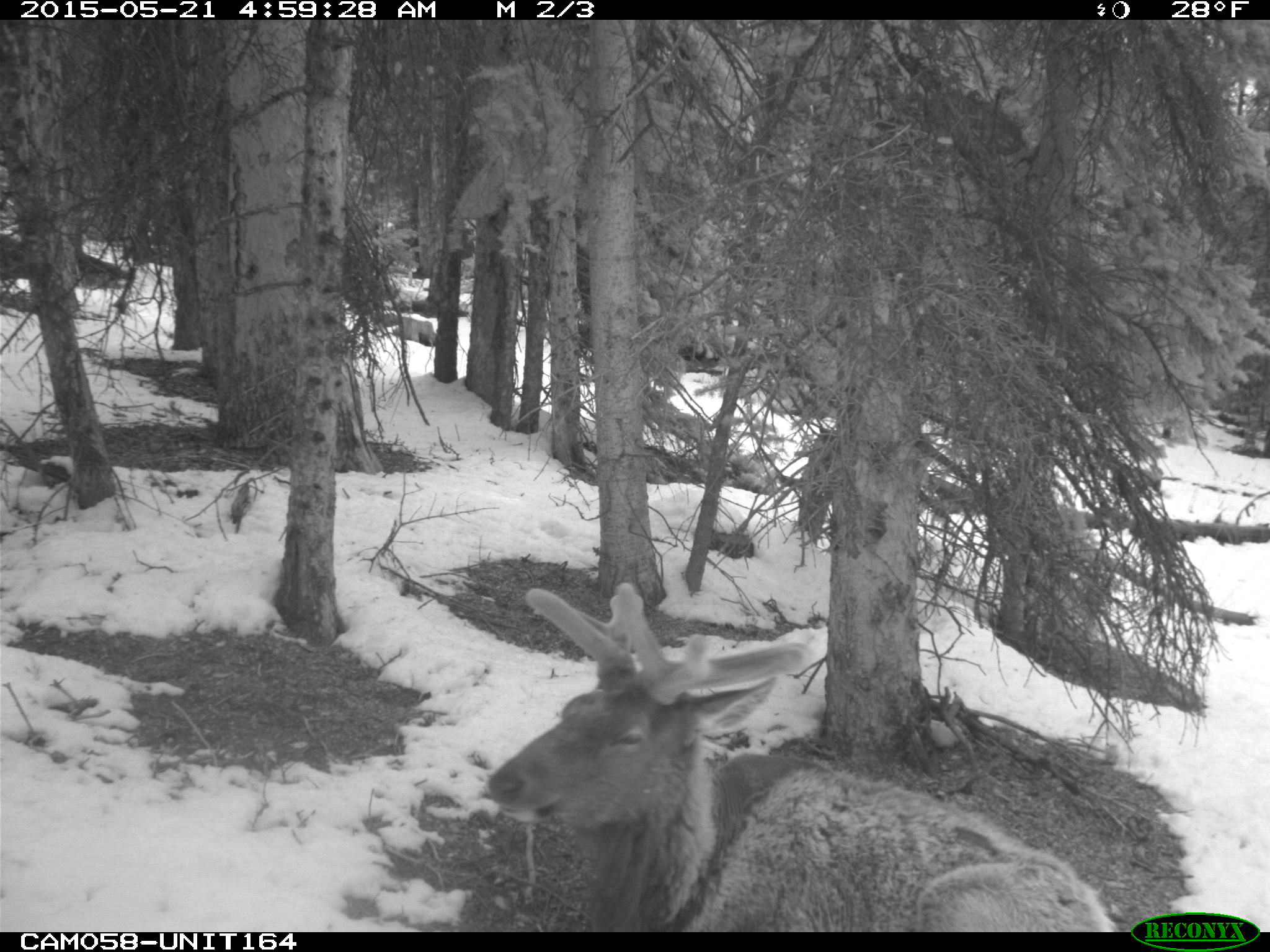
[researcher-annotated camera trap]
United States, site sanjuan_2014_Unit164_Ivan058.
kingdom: Animalia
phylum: Chordata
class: Mammalia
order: Artiodactyla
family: Cervidae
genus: Cervus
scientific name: Cervus elaphus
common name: red deer